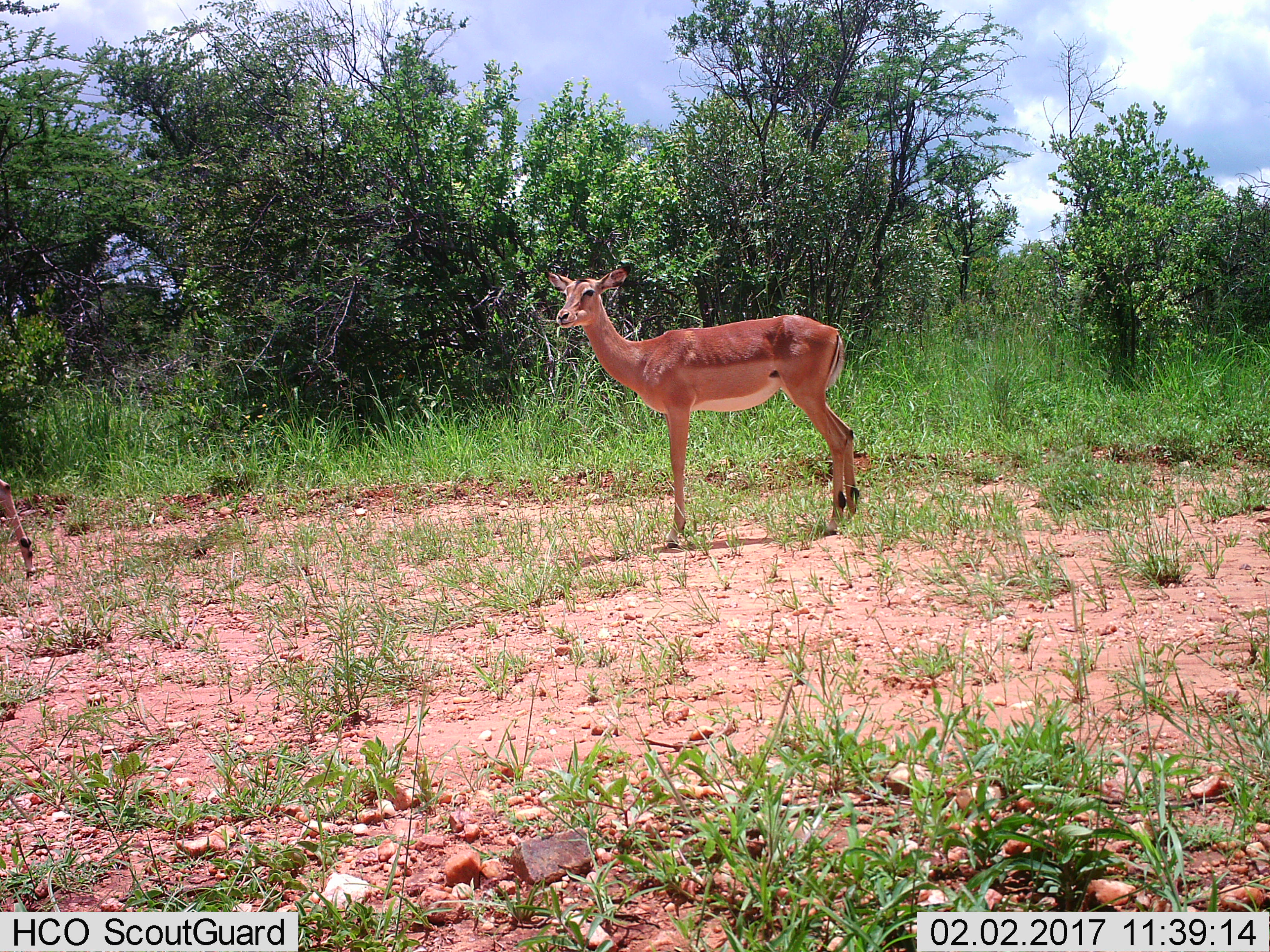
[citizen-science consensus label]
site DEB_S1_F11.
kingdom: Animalia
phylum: Chordata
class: Mammalia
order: Artiodactyla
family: Bovidae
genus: Aepyceros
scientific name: Aepyceros melampus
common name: impala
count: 2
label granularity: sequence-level